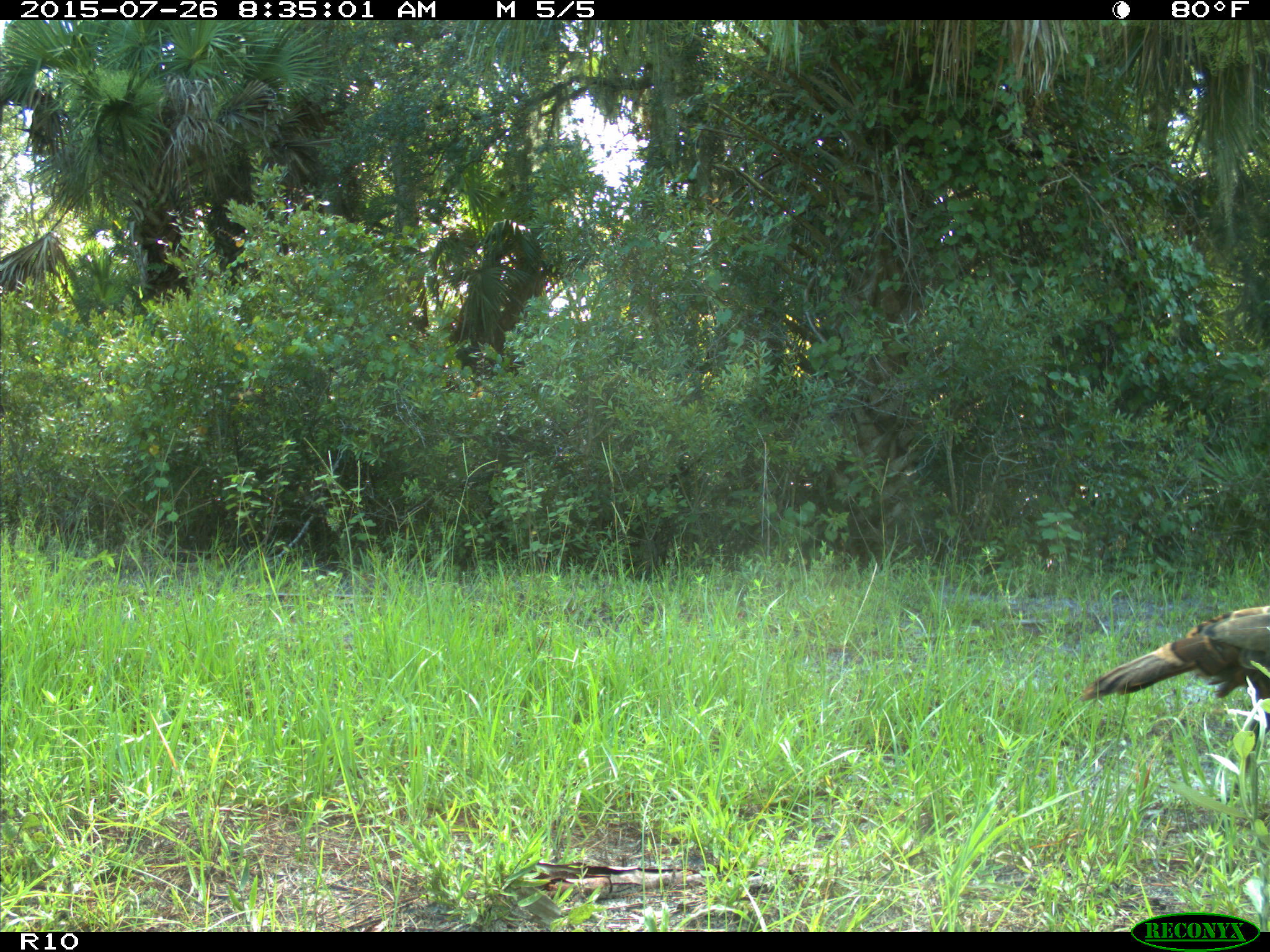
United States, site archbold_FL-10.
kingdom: Animalia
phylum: Chordata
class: Aves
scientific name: Aves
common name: birds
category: unidentified bird